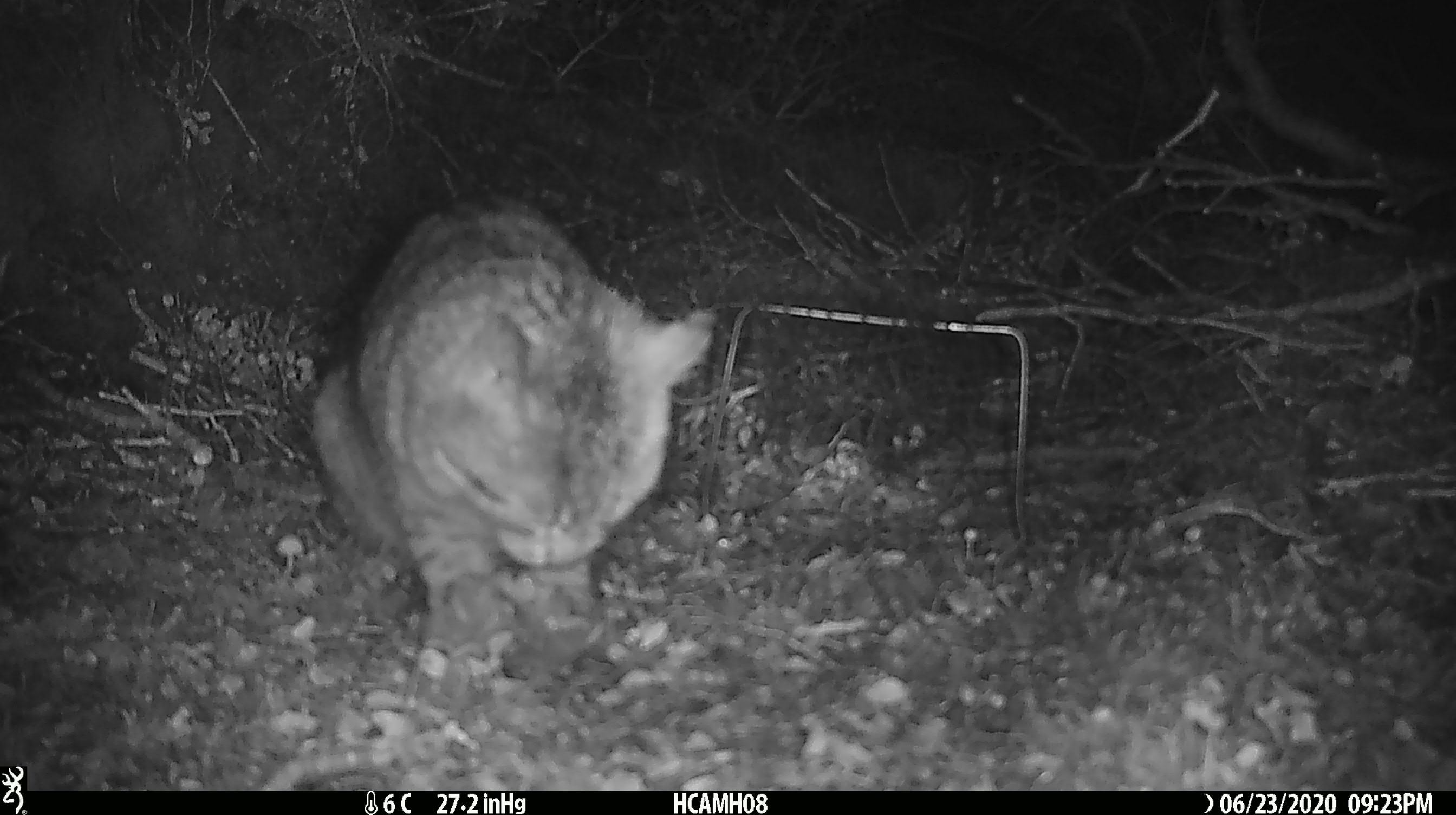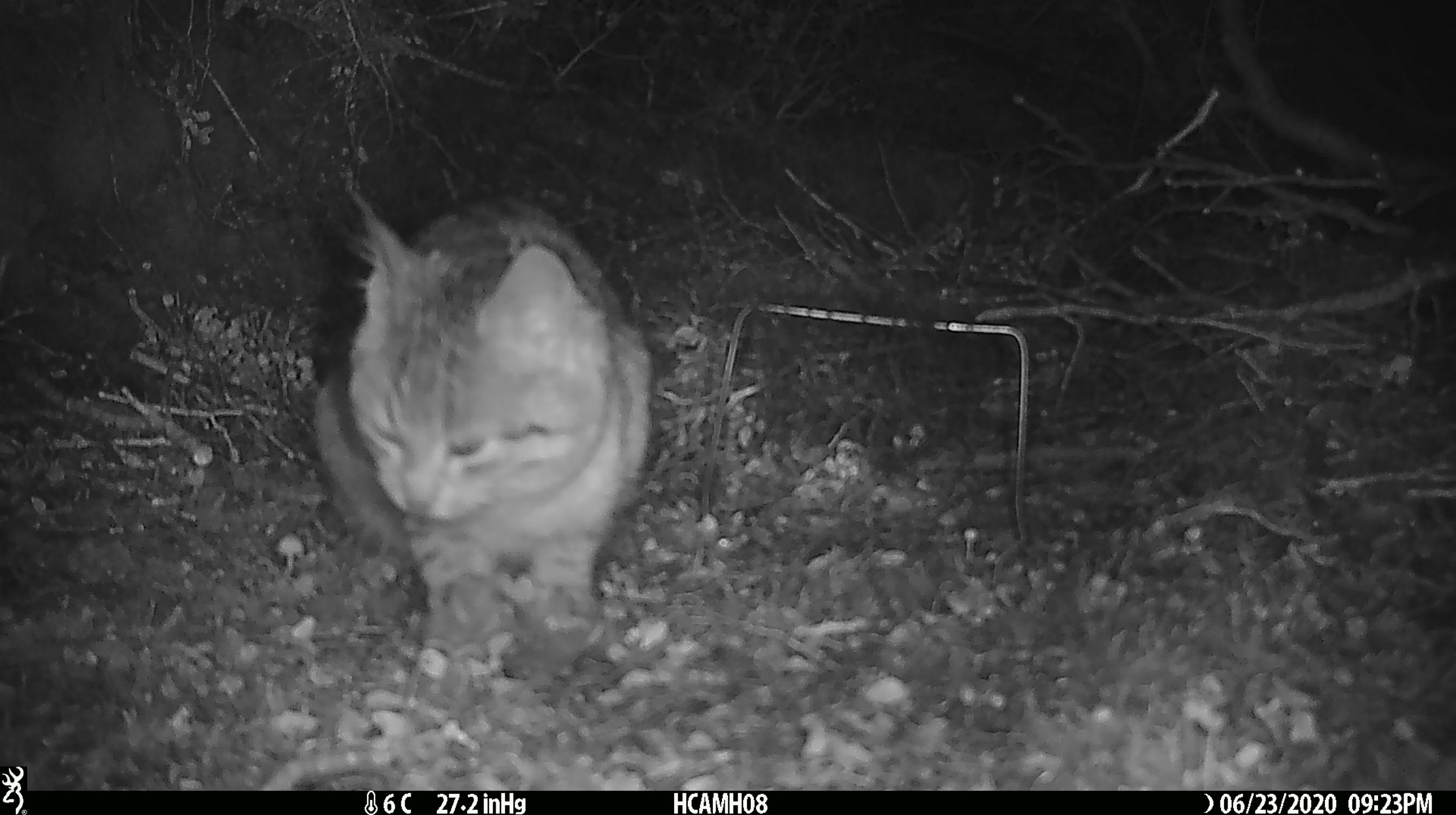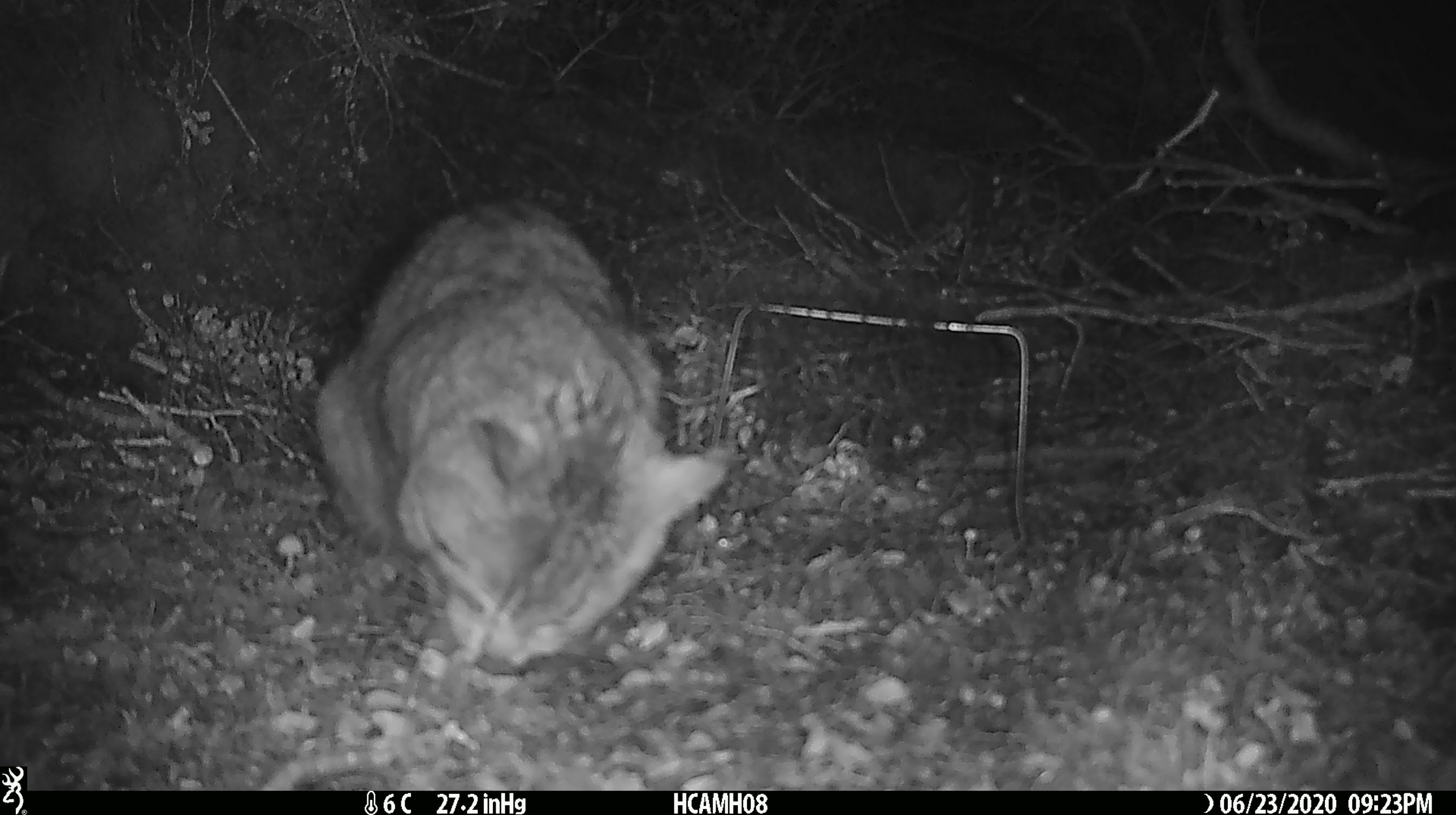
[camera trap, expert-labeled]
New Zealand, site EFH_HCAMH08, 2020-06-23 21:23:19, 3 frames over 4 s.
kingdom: Animalia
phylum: Chordata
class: Mammalia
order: Carnivora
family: Felidae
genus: Felis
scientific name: Felis catus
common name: domestic cat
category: cat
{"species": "cat (domestic cat) (Felis catus)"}